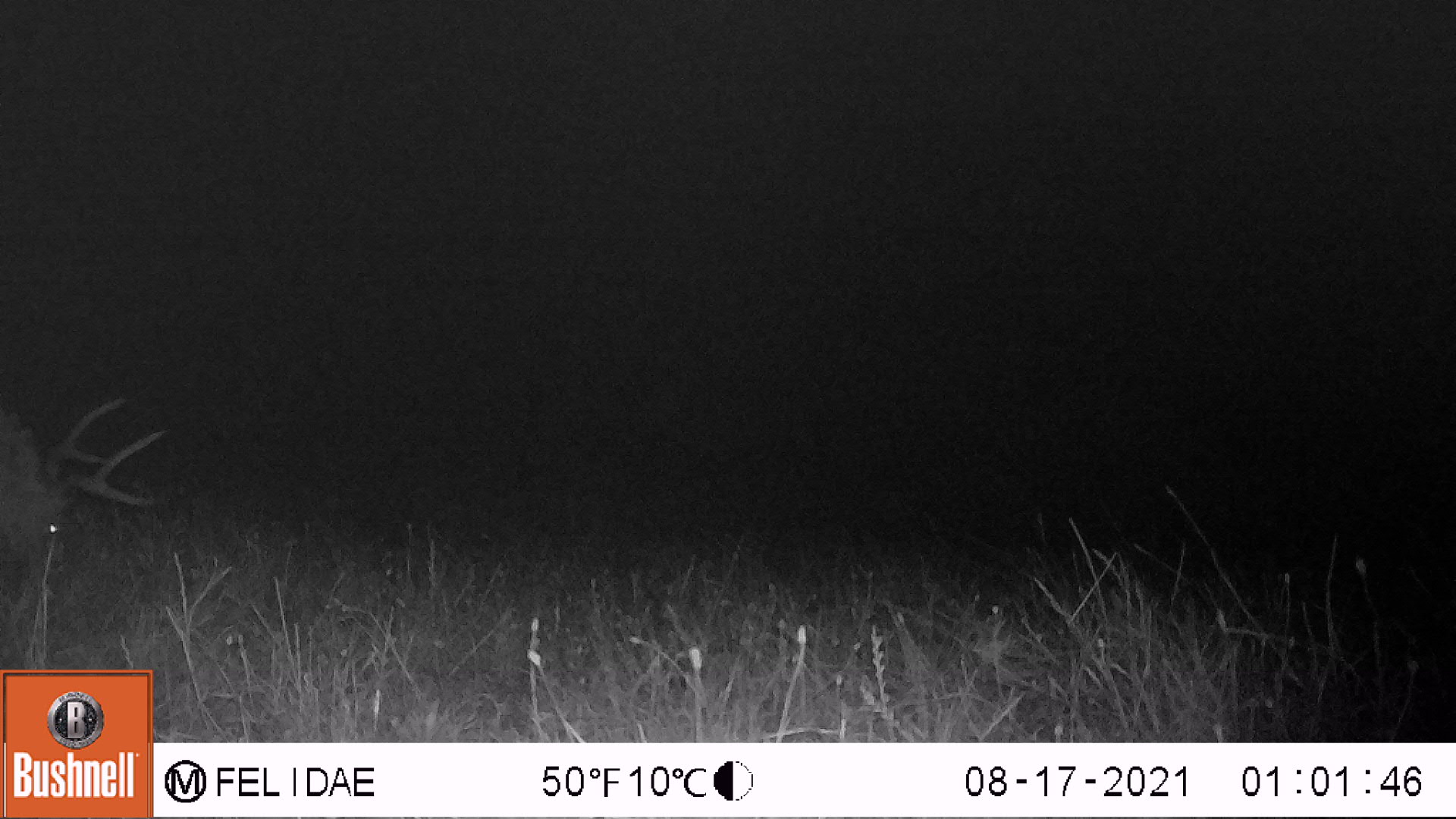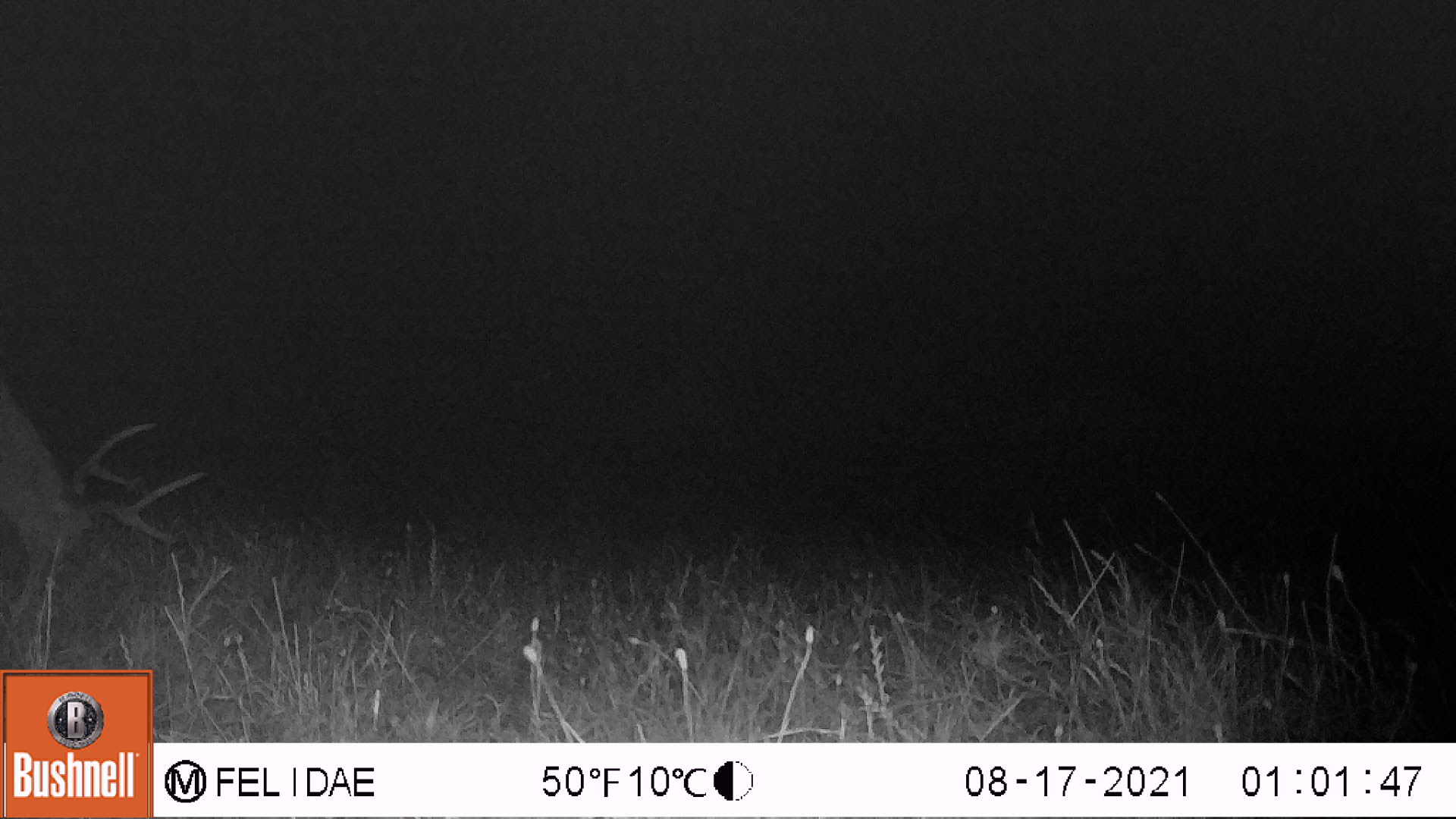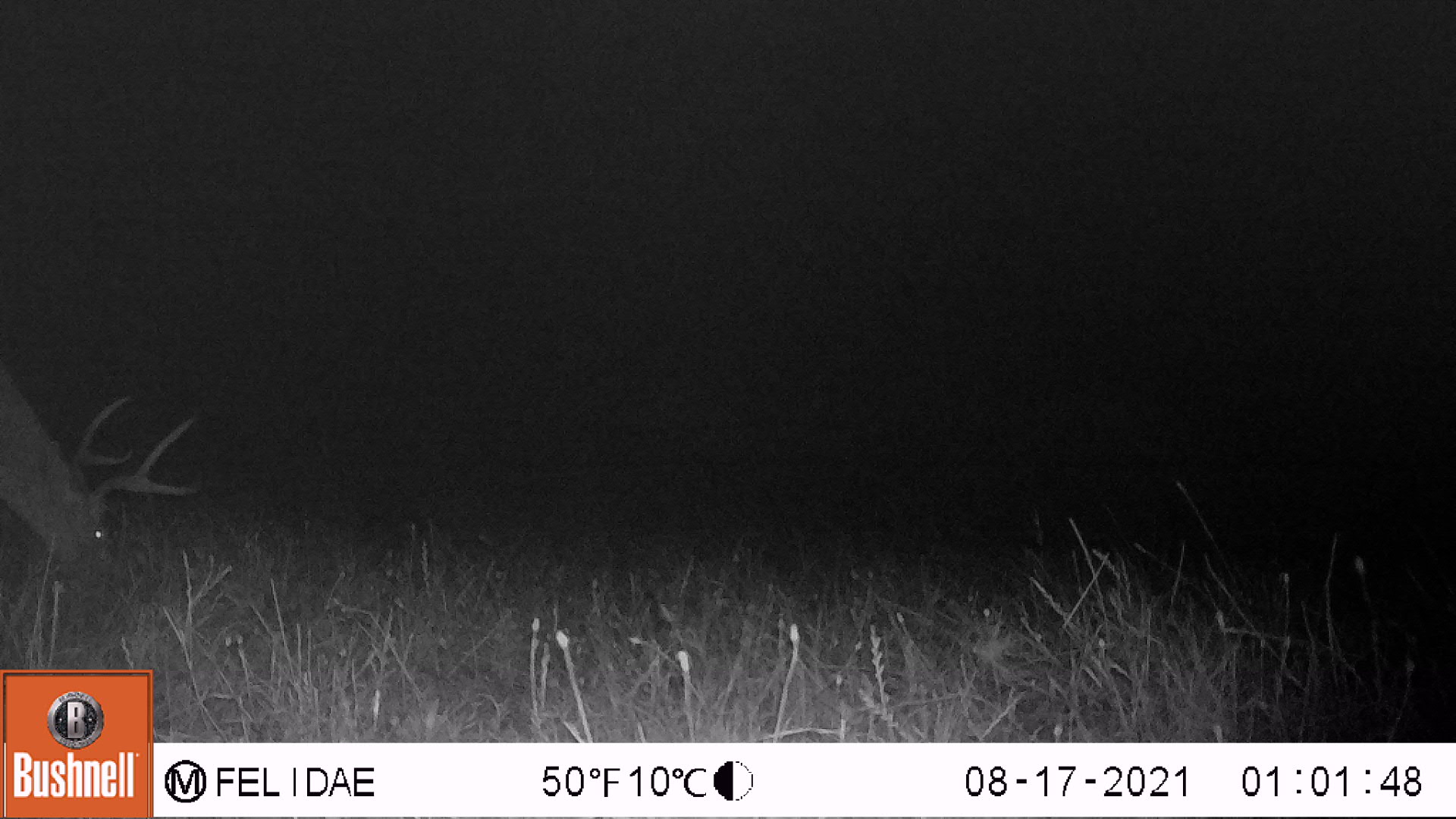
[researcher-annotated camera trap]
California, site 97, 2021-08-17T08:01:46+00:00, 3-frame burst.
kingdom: Animalia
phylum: Chordata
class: Mammalia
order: Artiodactyla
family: Cervidae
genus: Odocoileus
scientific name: Odocoileus hemionus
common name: mule deer